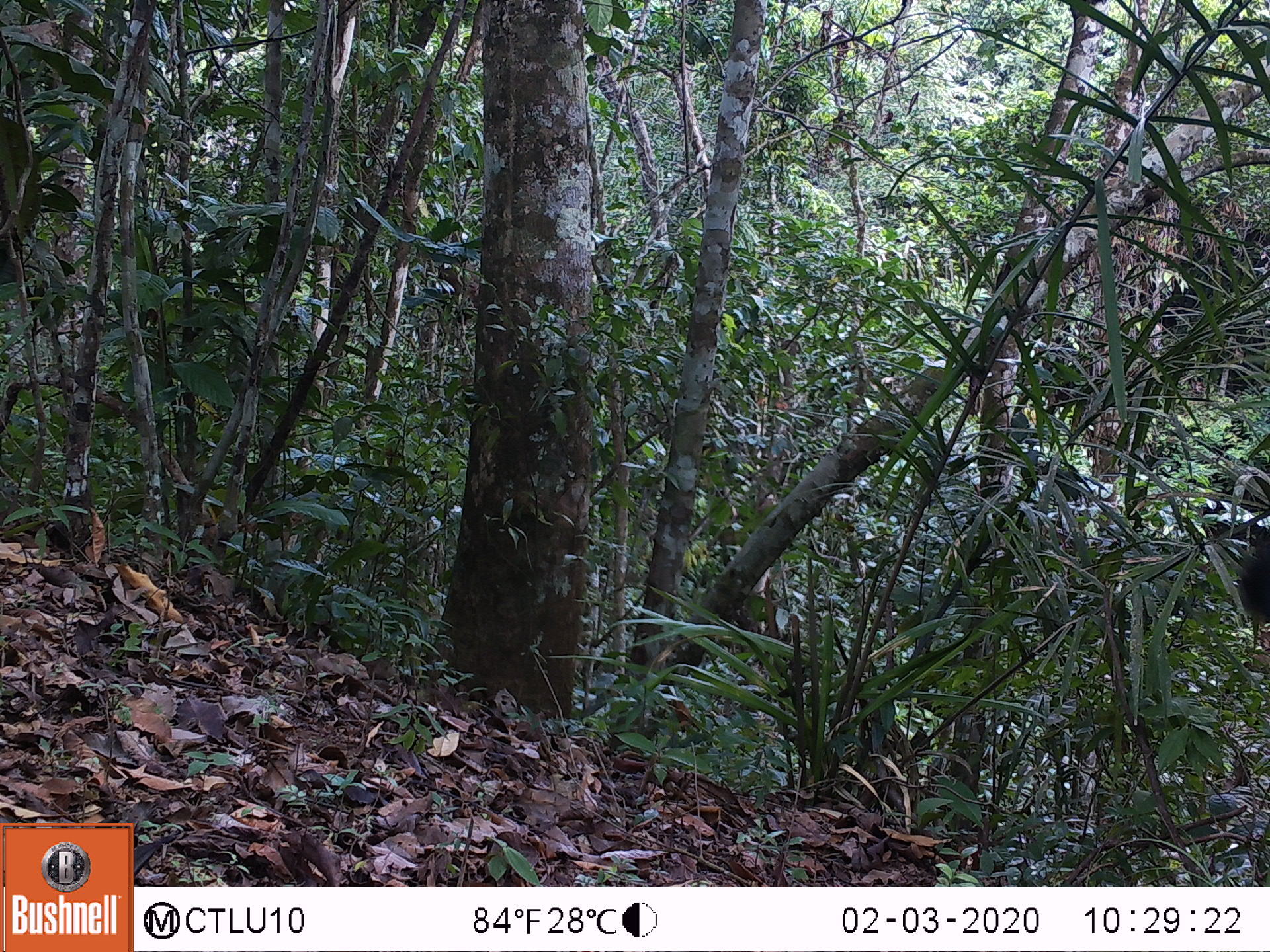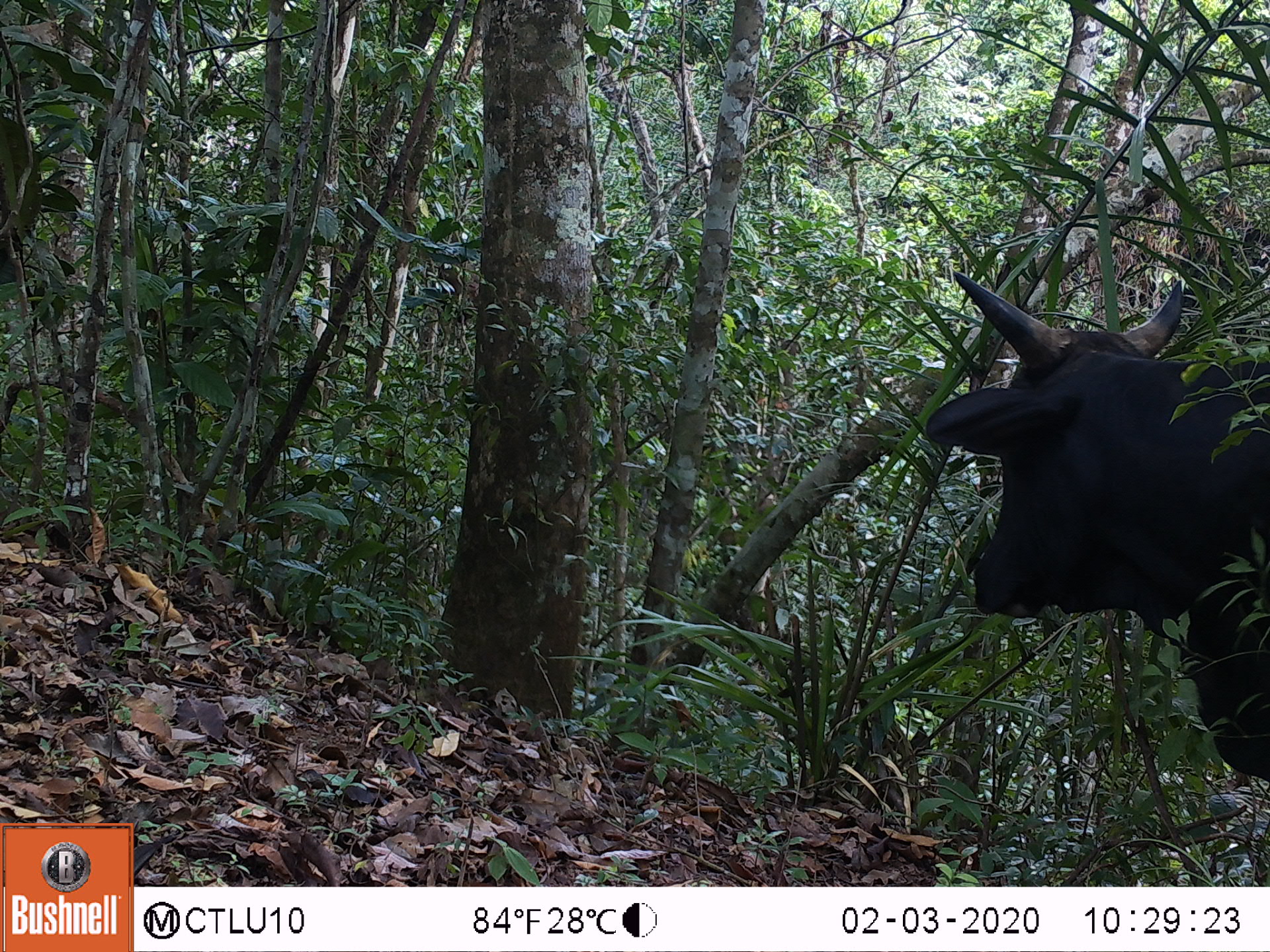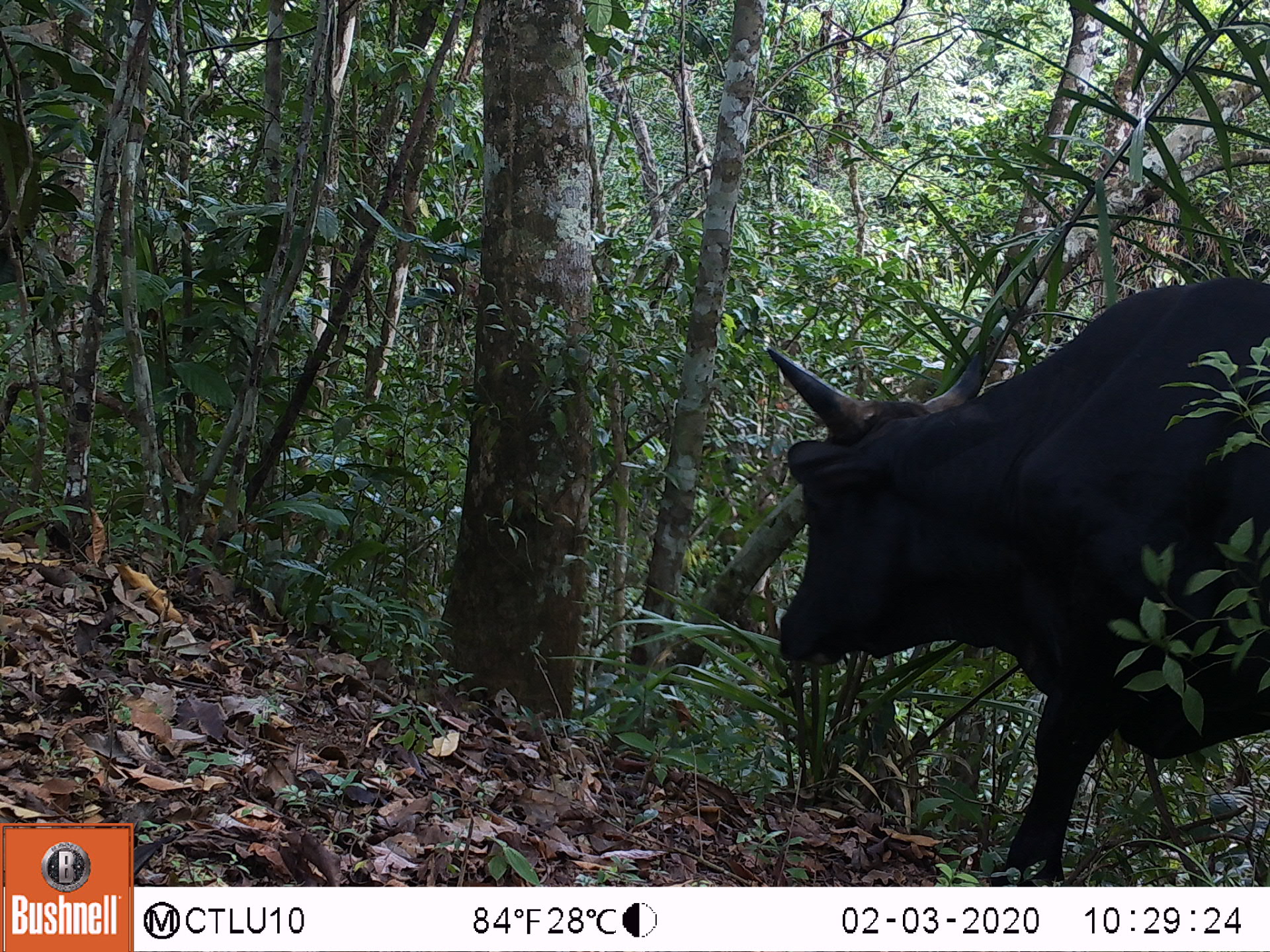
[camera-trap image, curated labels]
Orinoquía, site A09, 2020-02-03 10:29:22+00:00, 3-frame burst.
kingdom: Animalia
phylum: Chordata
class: Mammalia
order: Artiodactyla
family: Bovidae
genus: Bos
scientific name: Bos taurus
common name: cow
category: cattle